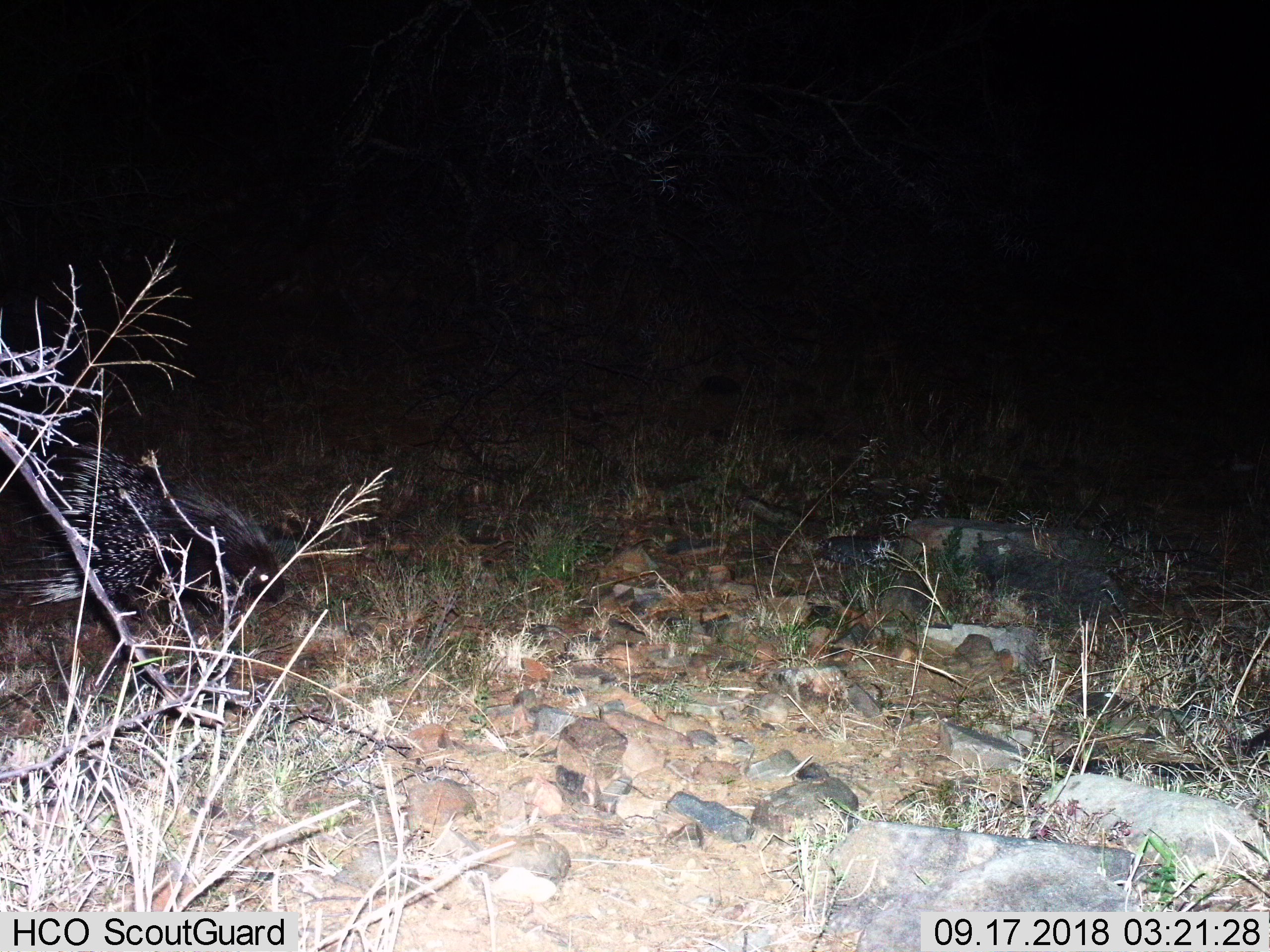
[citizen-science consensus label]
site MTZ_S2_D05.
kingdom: Animalia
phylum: Chordata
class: Mammalia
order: Rodentia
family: Hystricidae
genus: Hystrix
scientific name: Hystrix cristata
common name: crested porcupine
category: porcupine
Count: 1.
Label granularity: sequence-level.